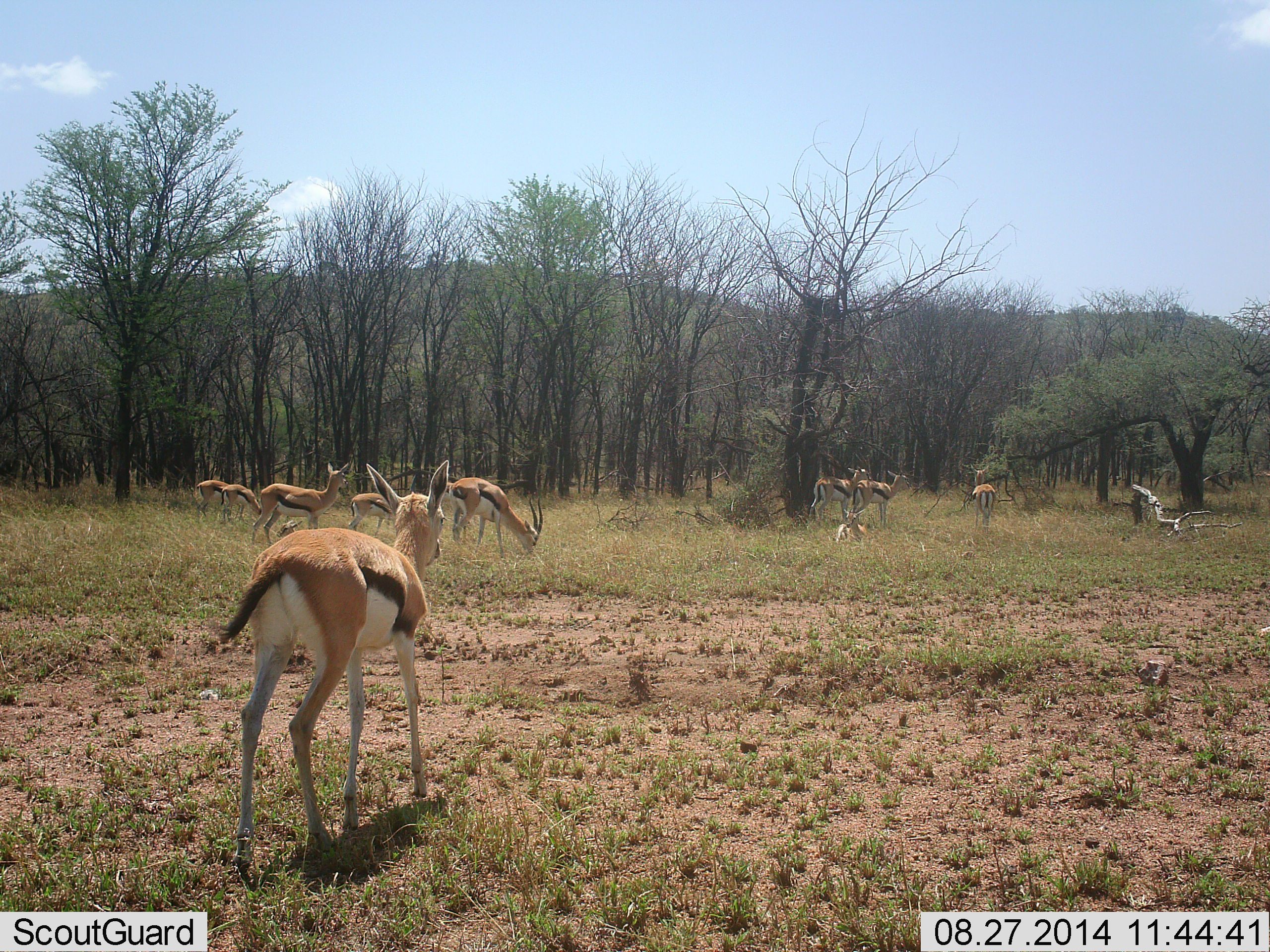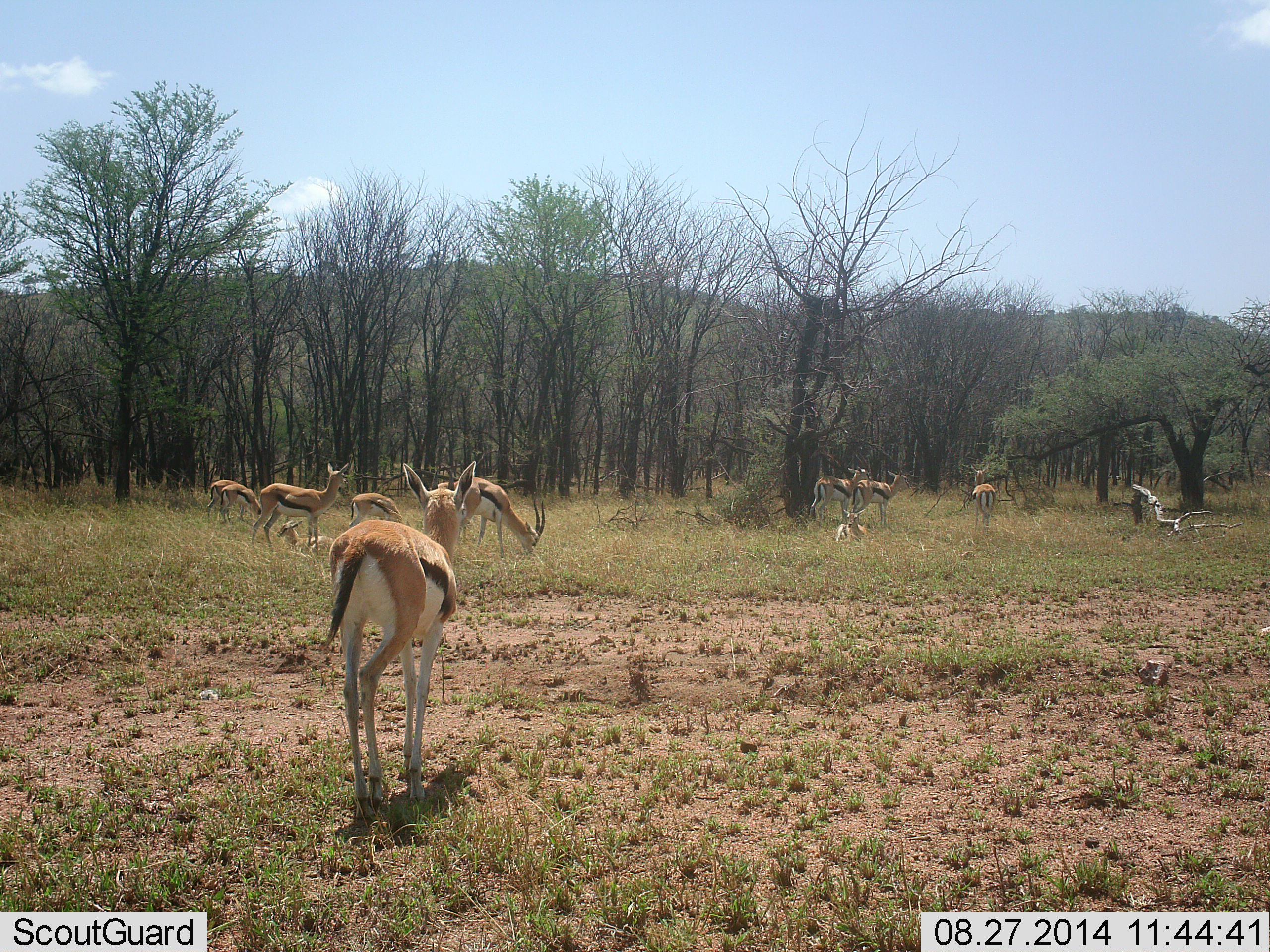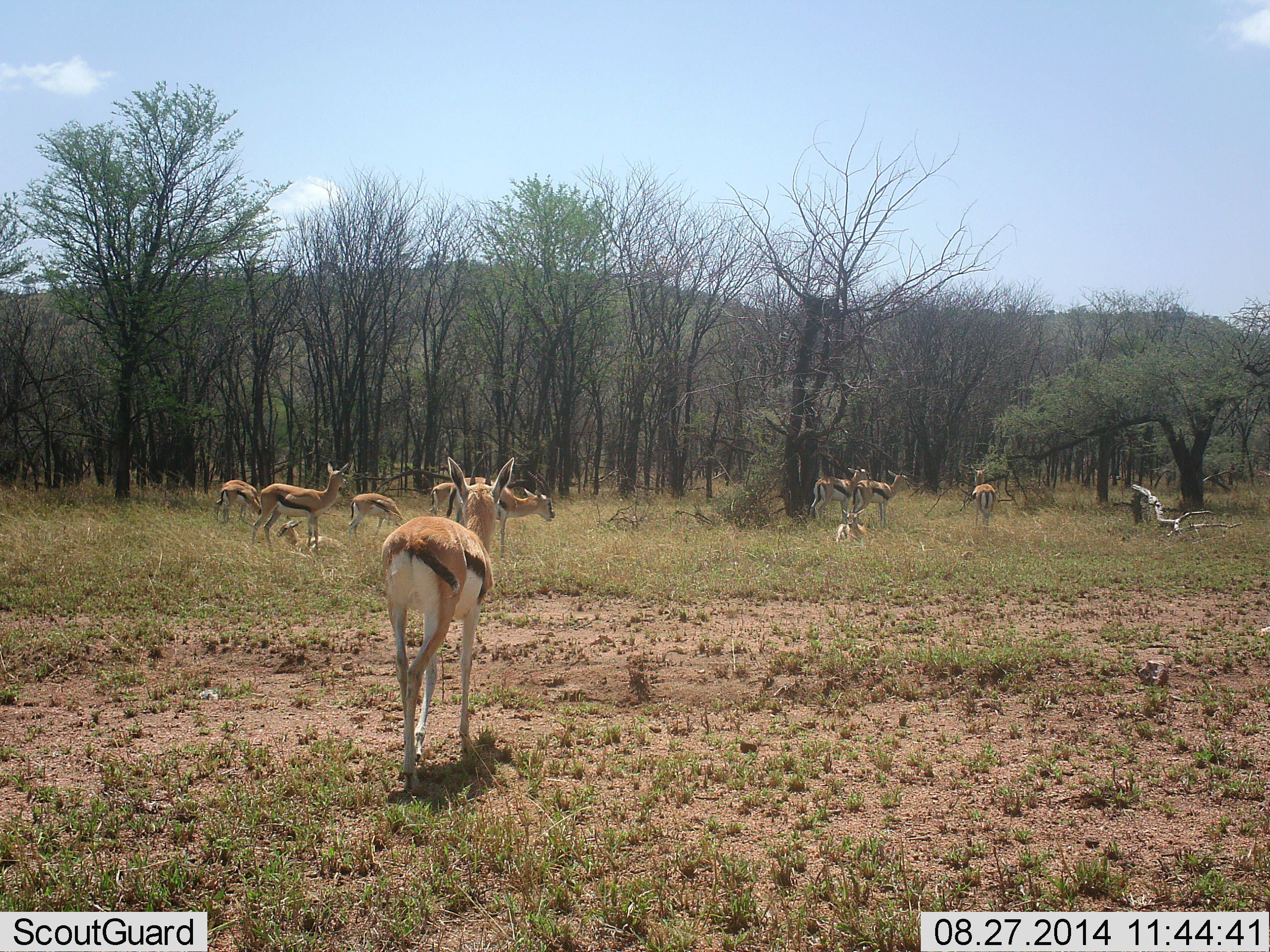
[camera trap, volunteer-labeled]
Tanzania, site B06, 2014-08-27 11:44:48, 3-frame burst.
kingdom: Animalia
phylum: Chordata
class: Mammalia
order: Artiodactyla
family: Bovidae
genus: Eudorcas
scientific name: Eudorcas thomsonii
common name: thomson's gazelle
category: gazellethomsons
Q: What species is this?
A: Gazellethomsons (thomson's gazelle) (Eudorcas thomsonii).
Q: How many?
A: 10.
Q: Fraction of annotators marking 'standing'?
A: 70%.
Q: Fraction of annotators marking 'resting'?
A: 80%.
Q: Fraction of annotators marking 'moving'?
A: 40%.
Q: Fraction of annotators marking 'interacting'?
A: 0%.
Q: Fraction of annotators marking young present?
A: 20%.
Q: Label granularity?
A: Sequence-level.